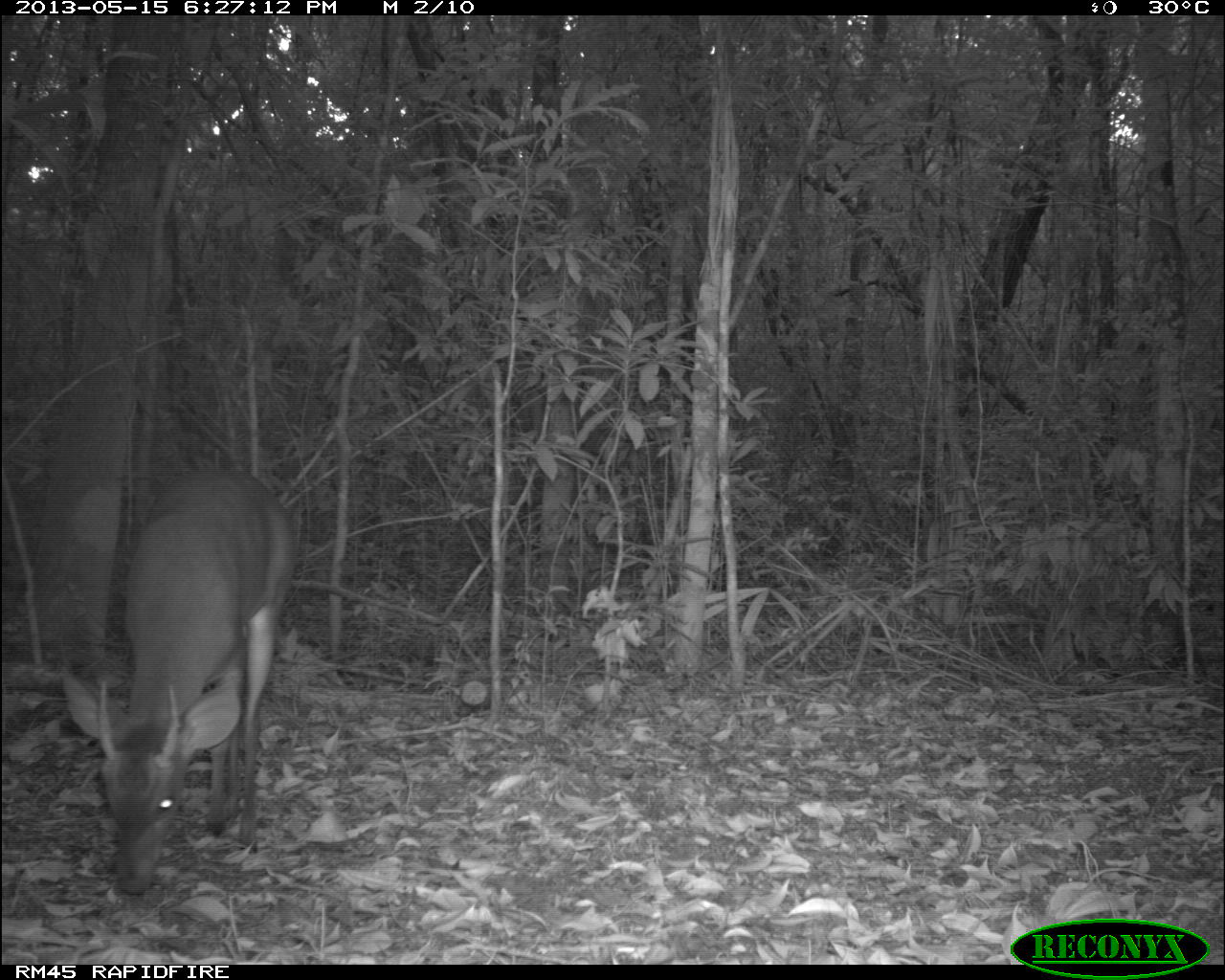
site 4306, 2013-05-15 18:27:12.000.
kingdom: Animalia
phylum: Chordata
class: Mammalia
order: Artiodactyla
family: Cervidae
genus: Mazama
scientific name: Mazama temama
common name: central american red brocket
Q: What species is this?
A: Mazama temama (central american red brocket).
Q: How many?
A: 1.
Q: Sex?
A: Male.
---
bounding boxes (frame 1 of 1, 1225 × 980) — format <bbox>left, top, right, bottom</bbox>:
mazama temama: <bbox>58, 466, 294, 895</bbox>